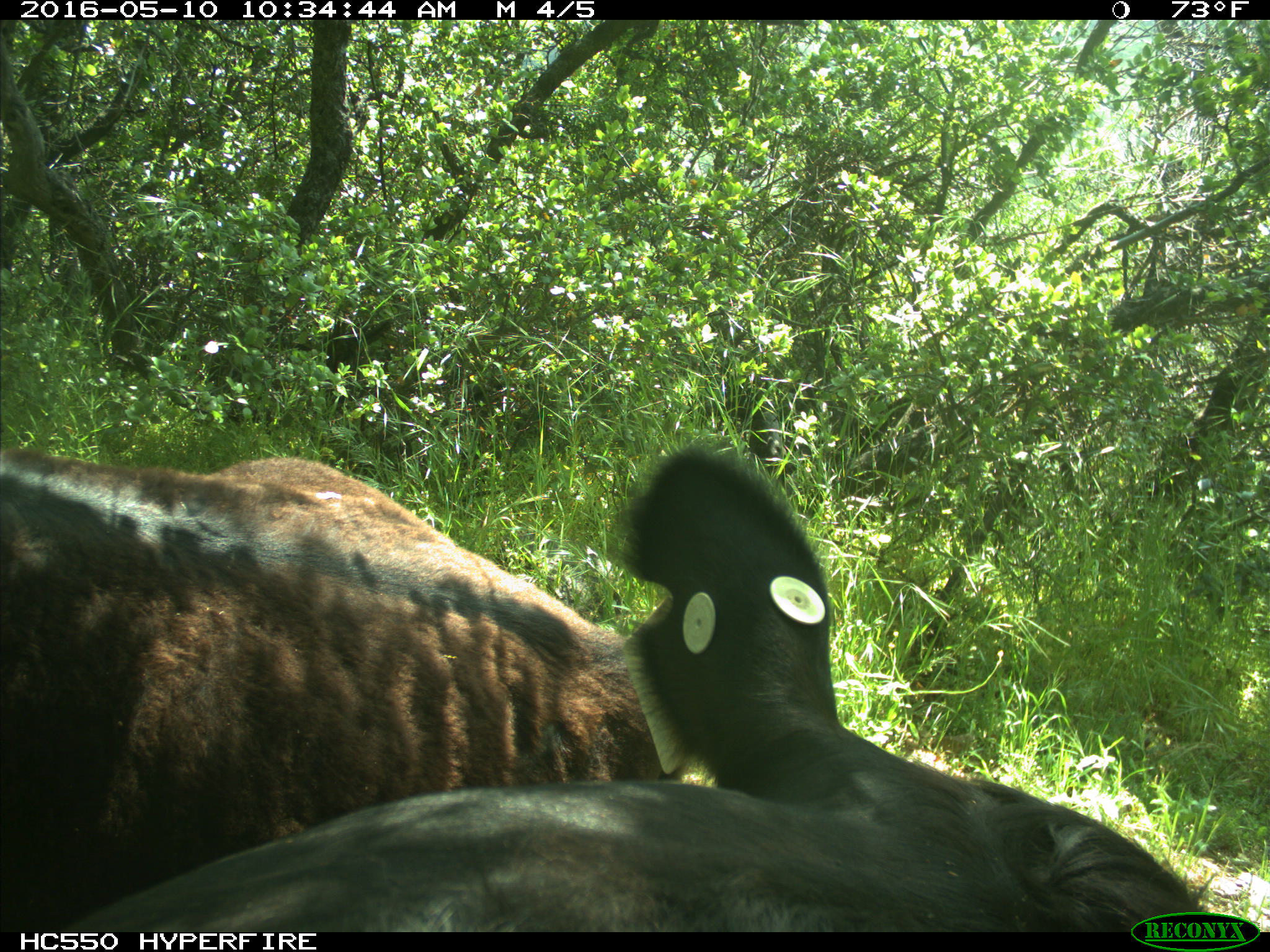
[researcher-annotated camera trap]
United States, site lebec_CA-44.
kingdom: Animalia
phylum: Chordata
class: Mammalia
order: Artiodactyla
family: Bovidae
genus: Bos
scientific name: Bos taurus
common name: domestic cow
Bos taurus (domestic cow).